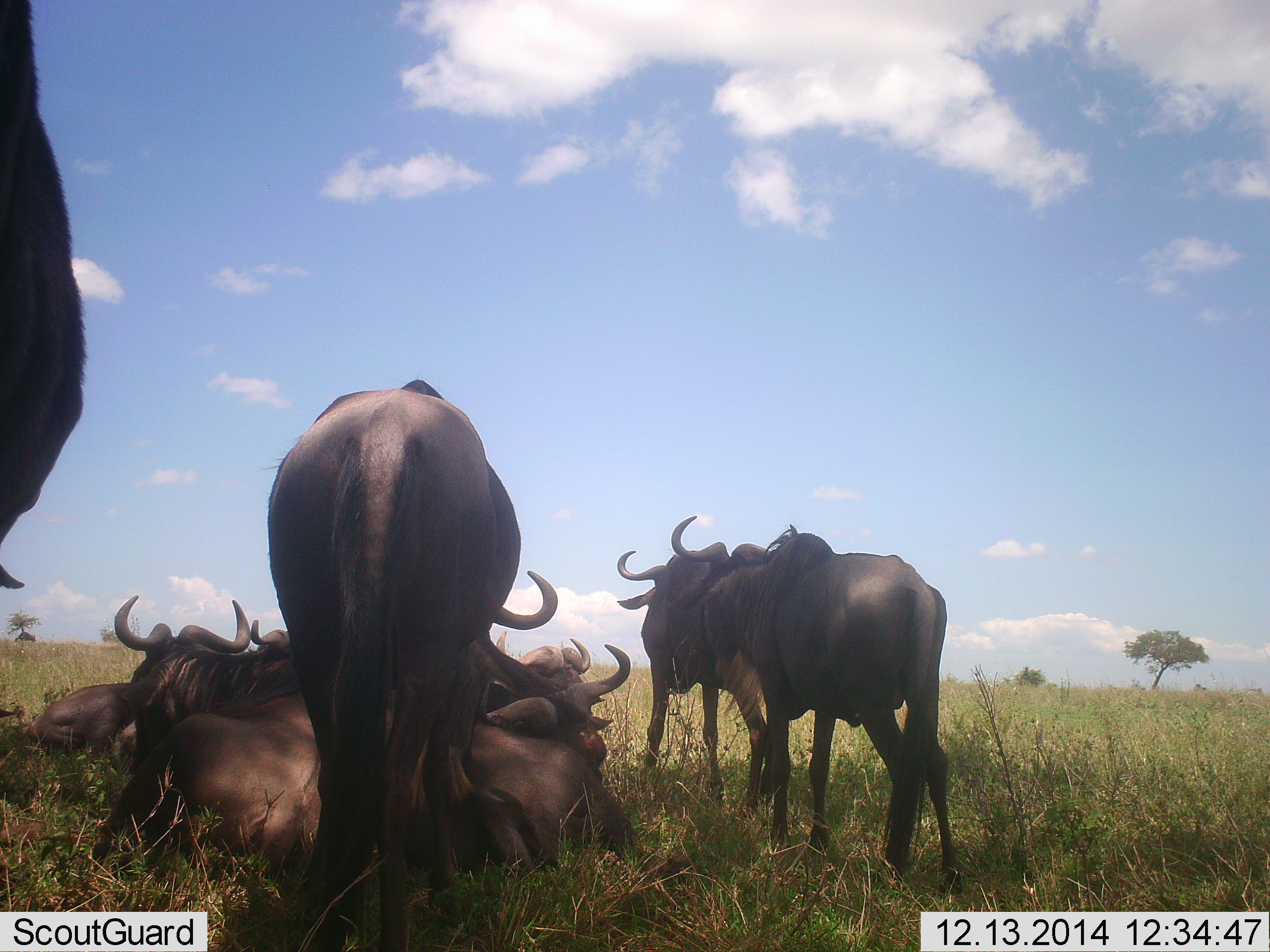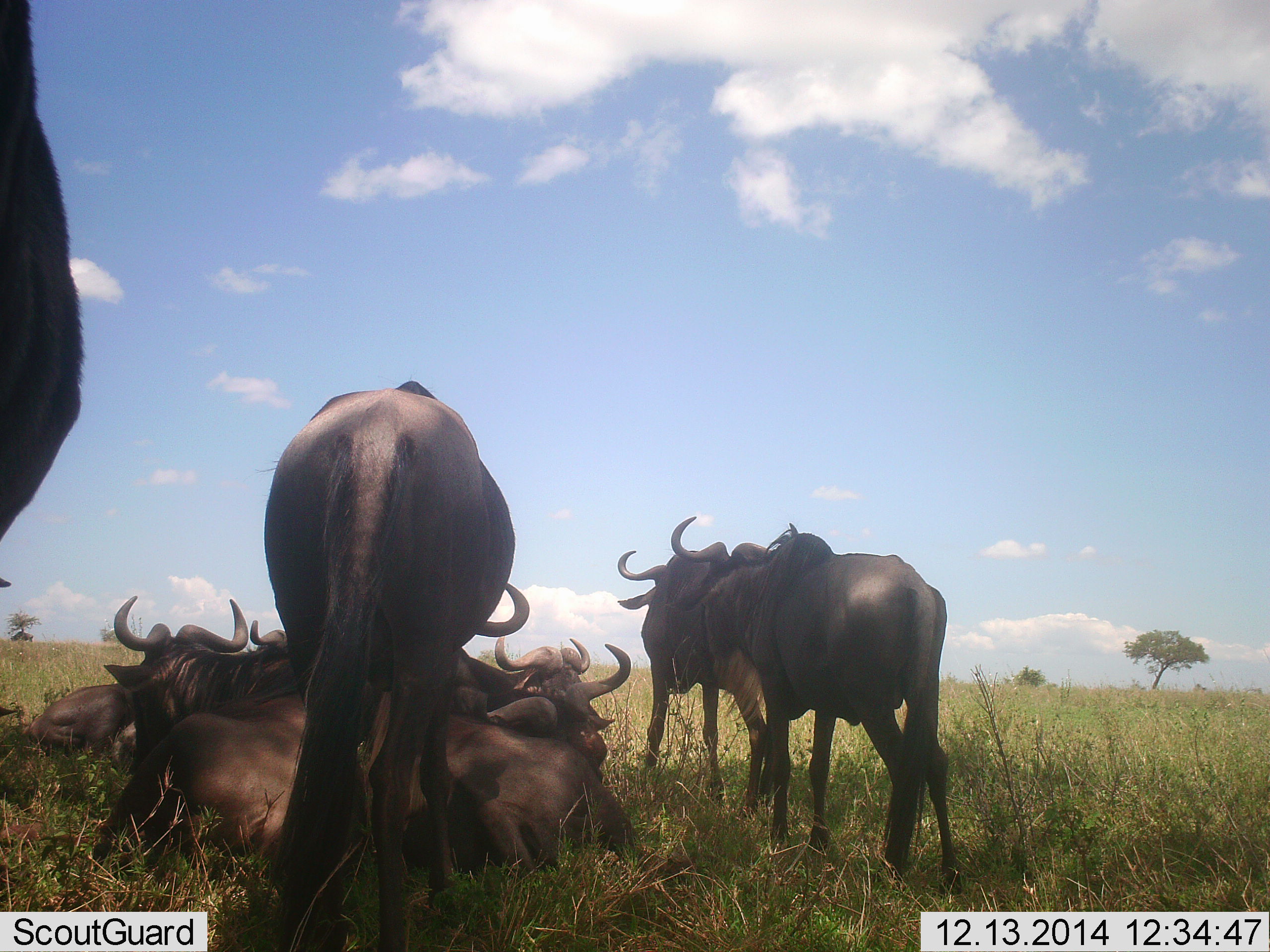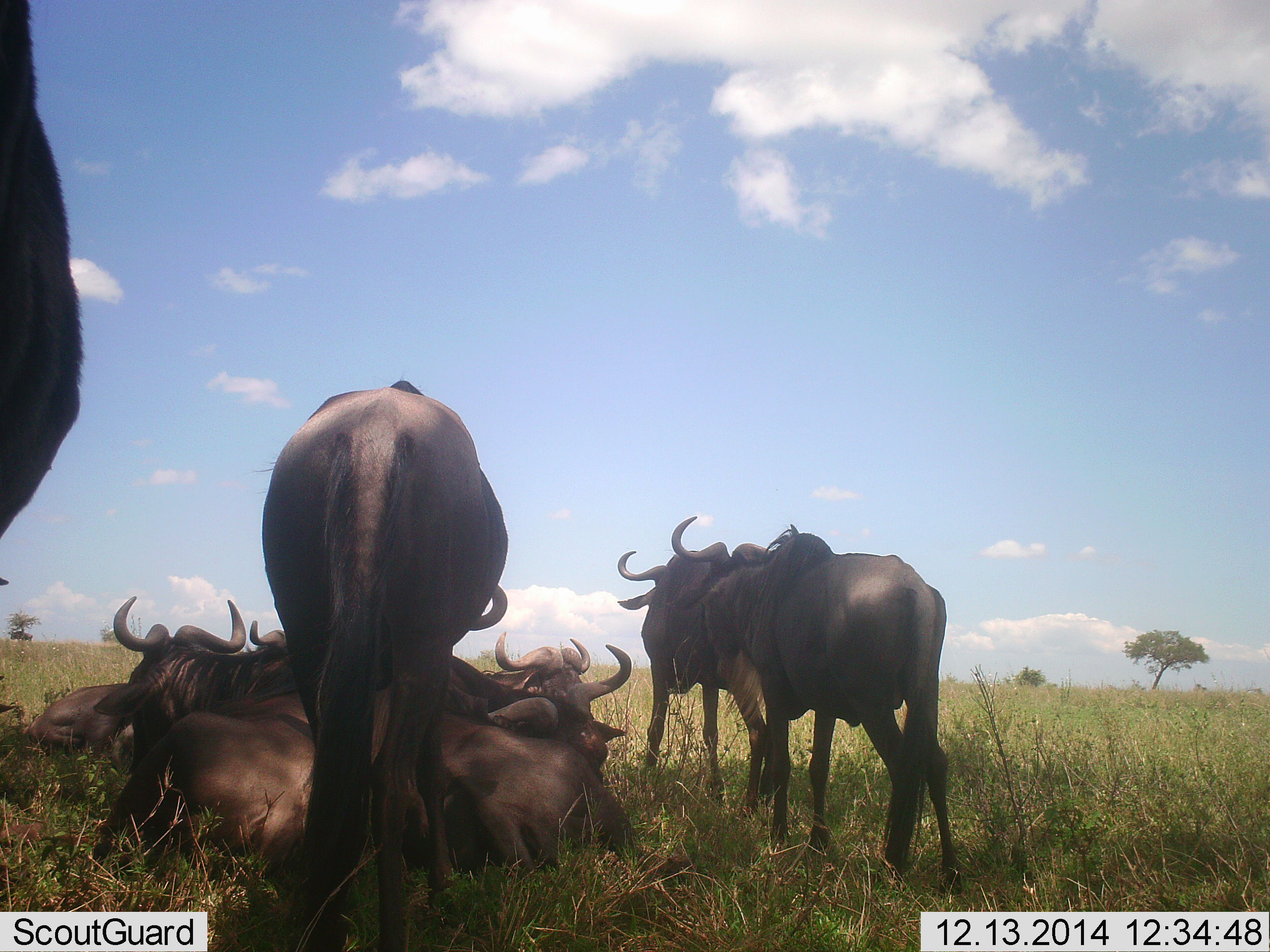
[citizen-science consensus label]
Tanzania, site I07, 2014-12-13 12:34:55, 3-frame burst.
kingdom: Animalia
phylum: Chordata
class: Mammalia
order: Artiodactyla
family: Bovidae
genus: Connochaetes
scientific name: Connochaetes taurinus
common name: blue wildebeest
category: wildebeest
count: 9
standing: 80%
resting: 100%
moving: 0%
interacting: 10%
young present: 0%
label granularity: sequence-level